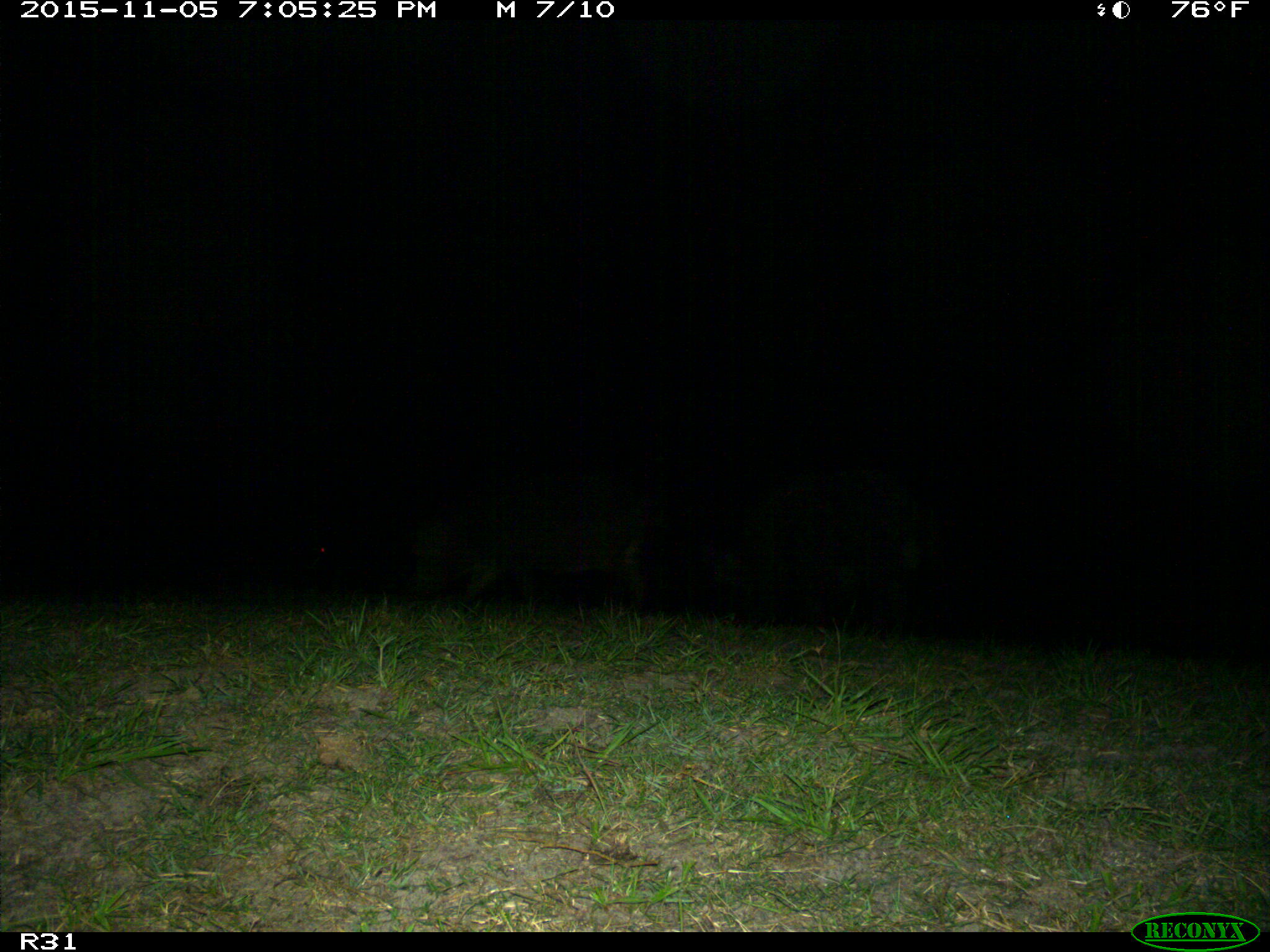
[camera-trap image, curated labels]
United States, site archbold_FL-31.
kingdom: Animalia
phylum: Chordata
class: Mammalia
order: Artiodactyla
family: Suidae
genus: Sus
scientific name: Sus scrofa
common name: wild boar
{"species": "Sus scrofa (wild boar)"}